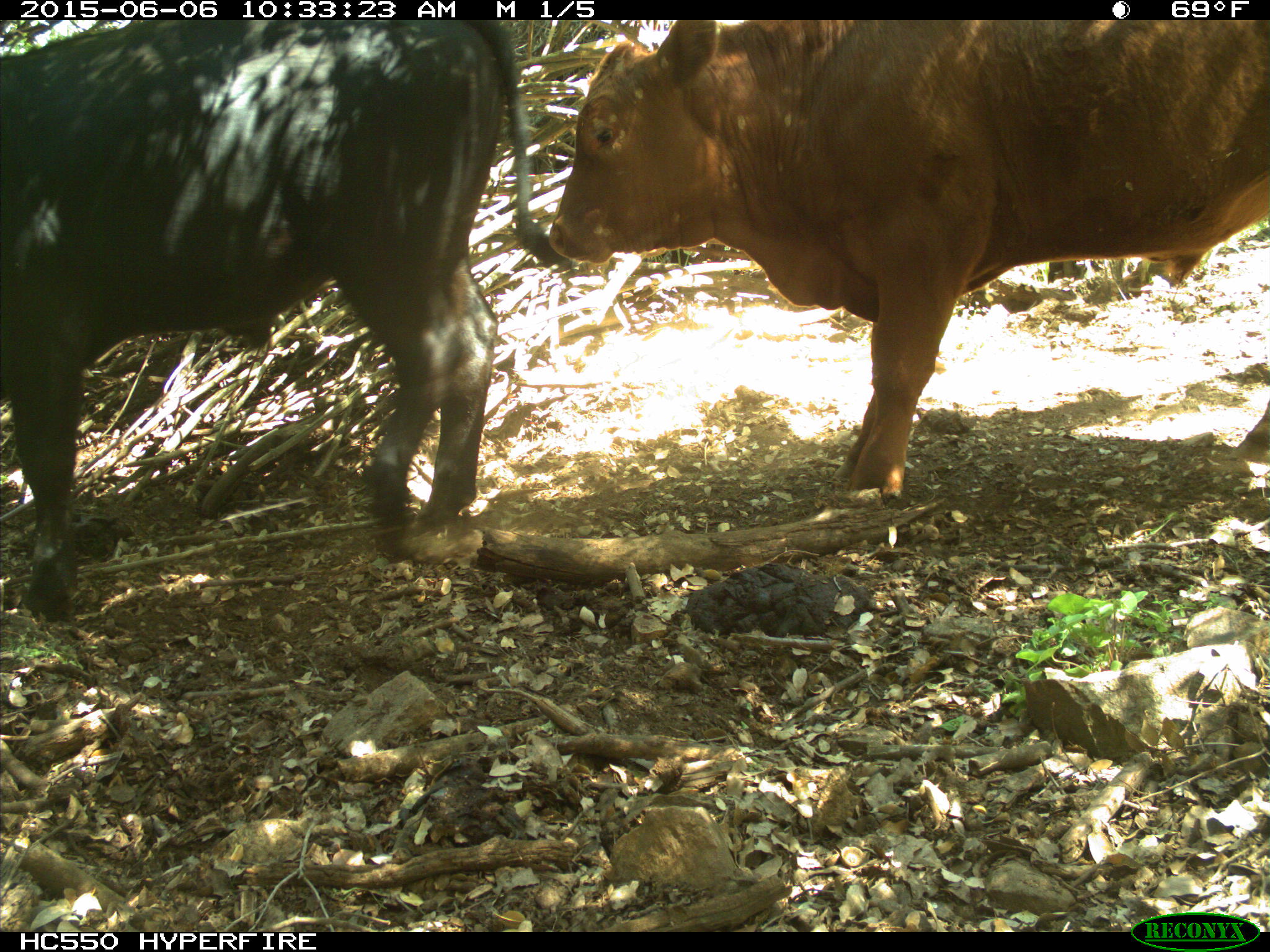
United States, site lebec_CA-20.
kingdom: Animalia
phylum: Chordata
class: Mammalia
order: Artiodactyla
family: Bovidae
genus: Bos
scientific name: Bos taurus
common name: domestic cow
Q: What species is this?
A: Bos taurus (domestic cow).